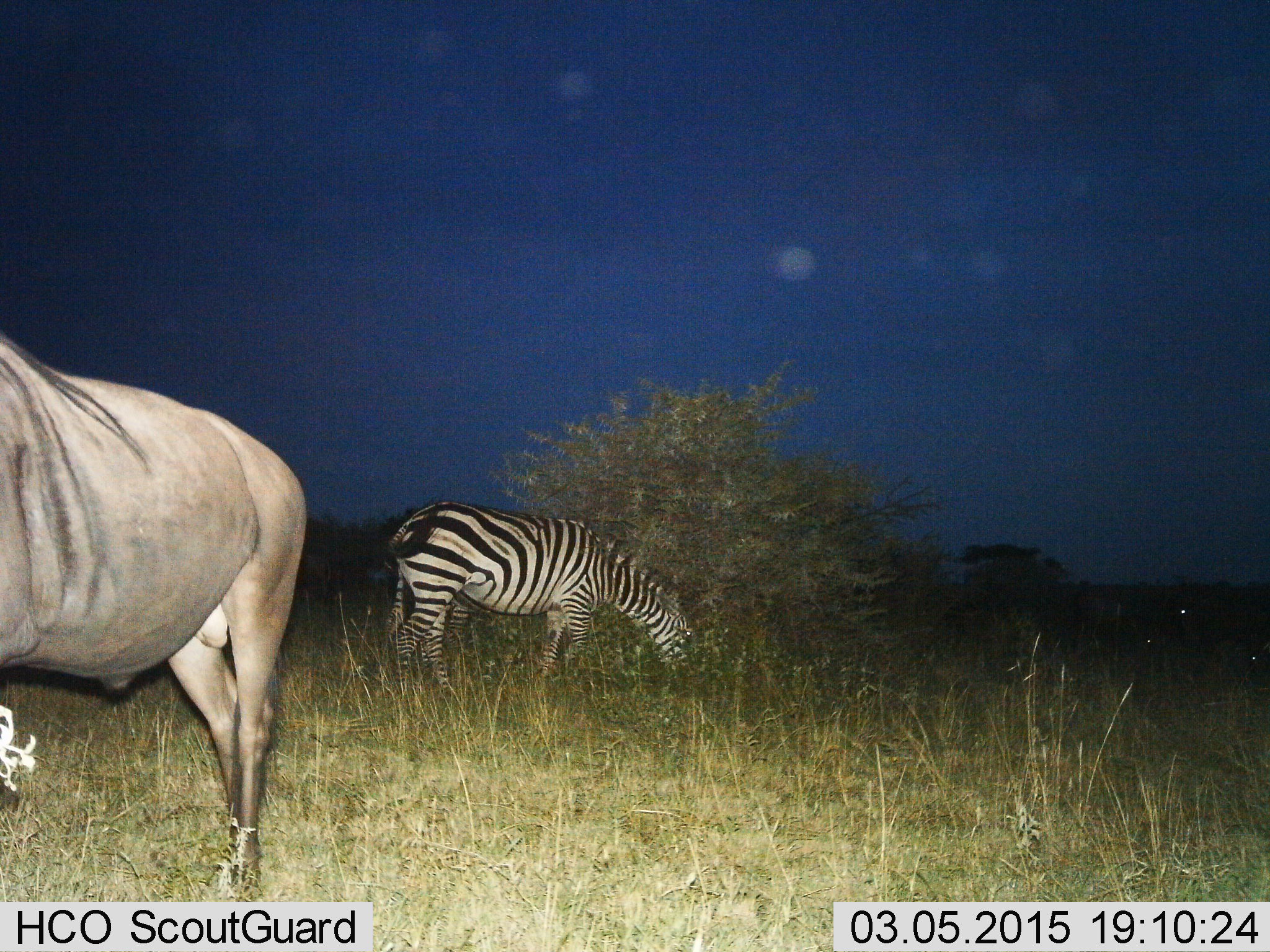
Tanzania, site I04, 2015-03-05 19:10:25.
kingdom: Animalia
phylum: Chordata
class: Mammalia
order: Artiodactyla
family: Bovidae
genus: Connochaetes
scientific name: Connochaetes taurinus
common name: blue wildebeest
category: wildebeest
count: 1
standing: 100%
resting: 10%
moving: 0%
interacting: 0%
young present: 0%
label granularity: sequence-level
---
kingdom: Animalia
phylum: Chordata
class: Mammalia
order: Perissodactyla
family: Equidae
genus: Equus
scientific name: Equus quagga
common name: plains zebra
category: zebra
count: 1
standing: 38%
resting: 0%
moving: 0%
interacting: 0%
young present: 0%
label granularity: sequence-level